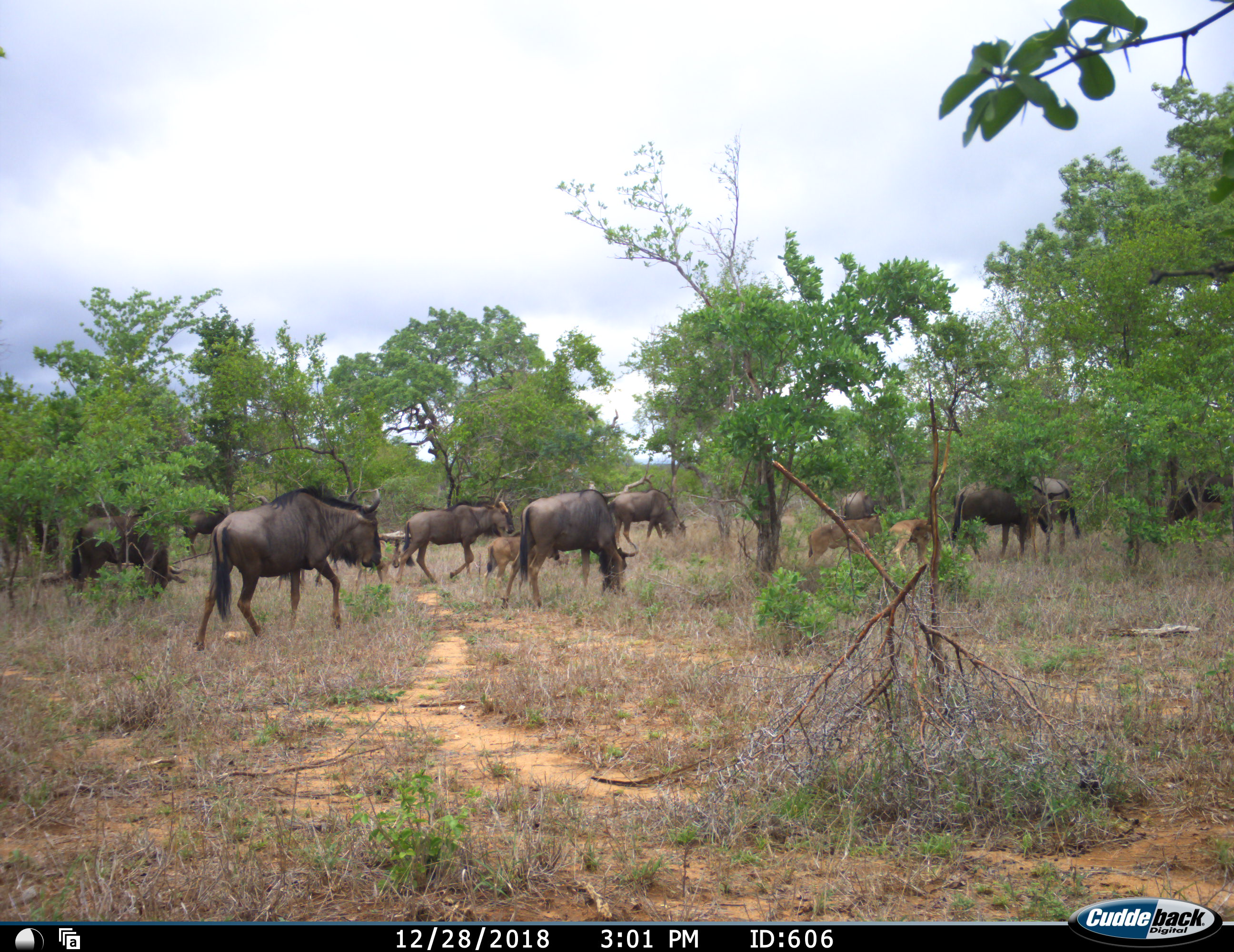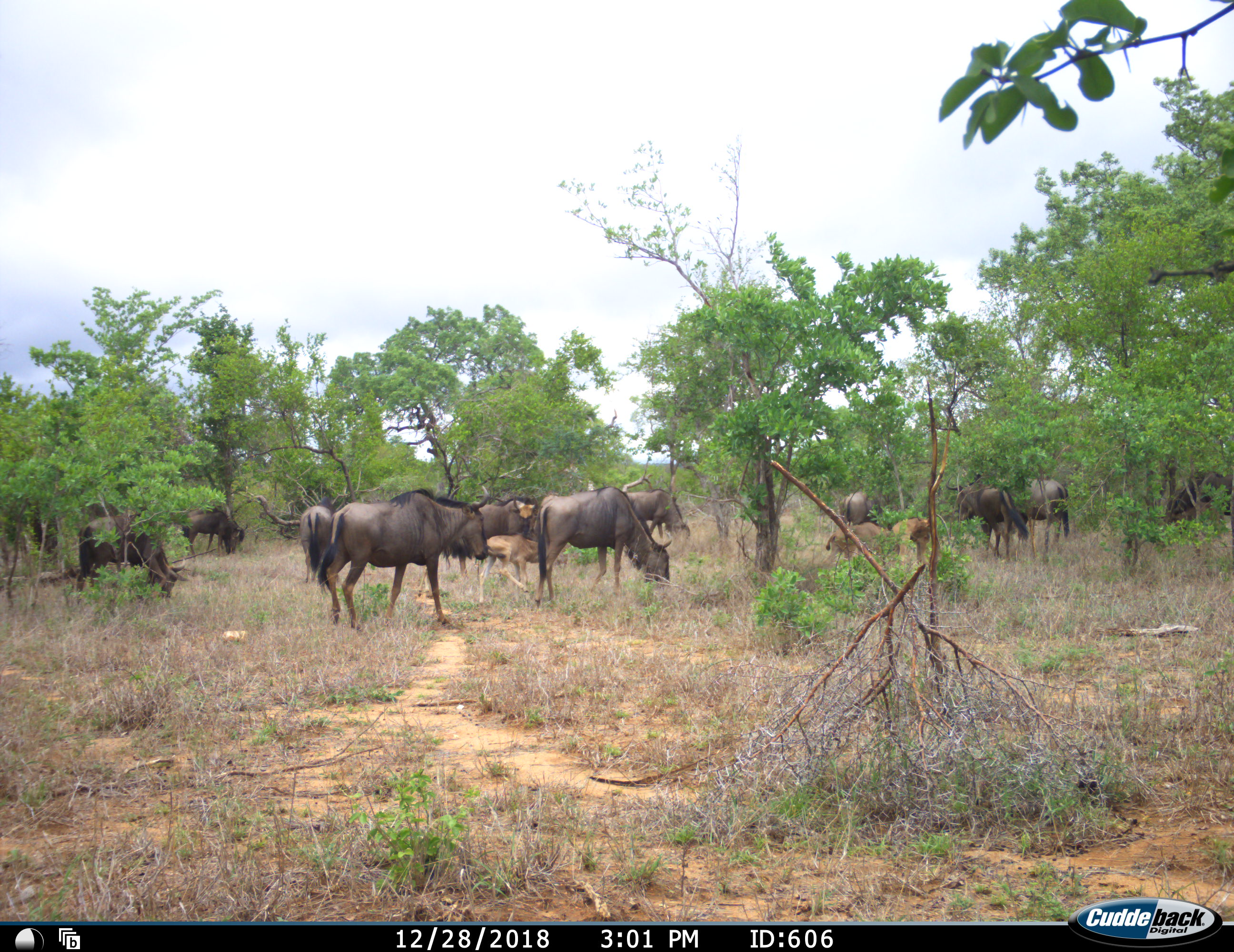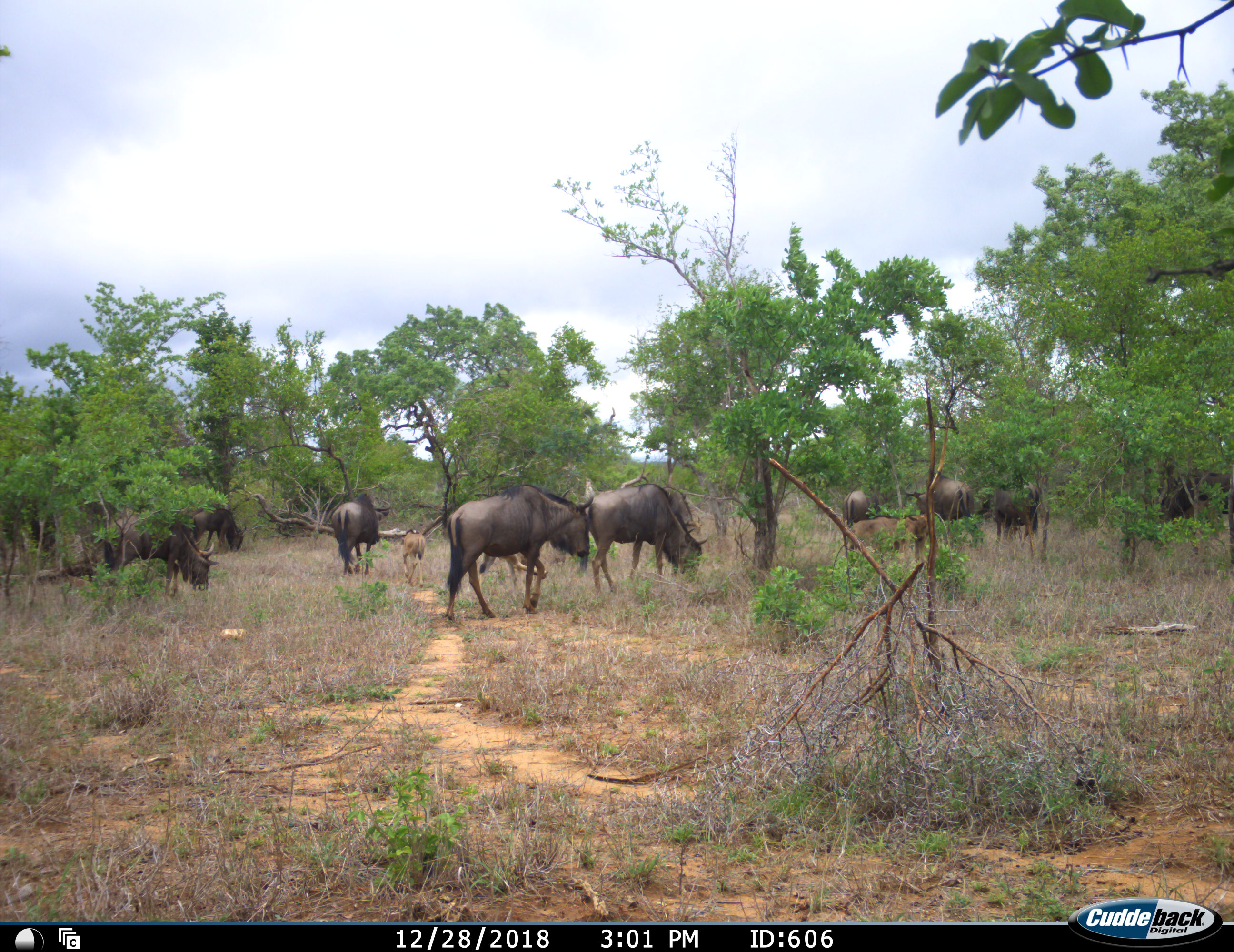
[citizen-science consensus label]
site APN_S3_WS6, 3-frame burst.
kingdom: Animalia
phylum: Chordata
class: Mammalia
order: Artiodactyla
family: Bovidae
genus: Connochaetes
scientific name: Connochaetes taurinus taurinus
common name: blue wildebeest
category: wildebeestblue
Wildebeestblue (blue wildebeest) (Connochaetes taurinus taurinus), count 11-50. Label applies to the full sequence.